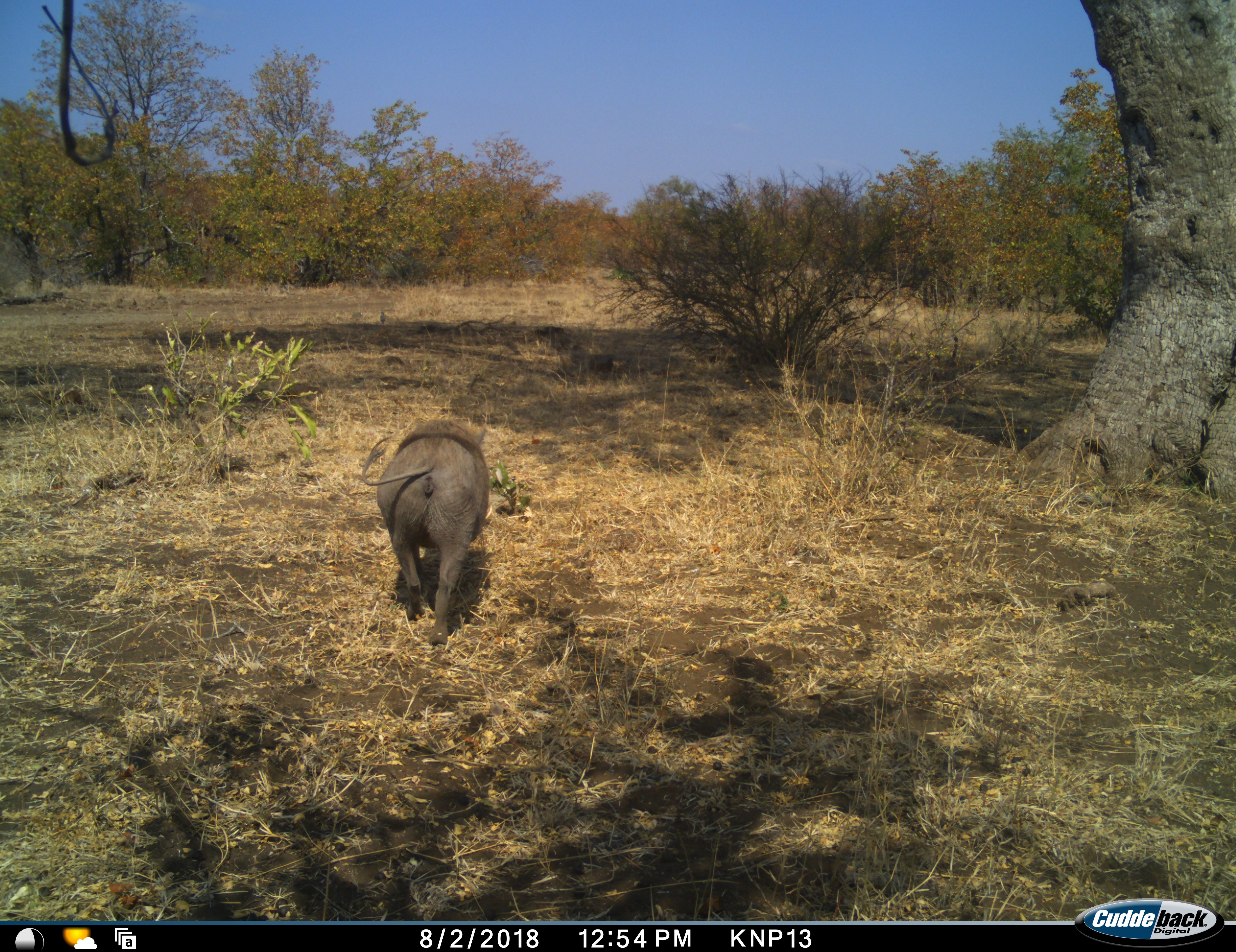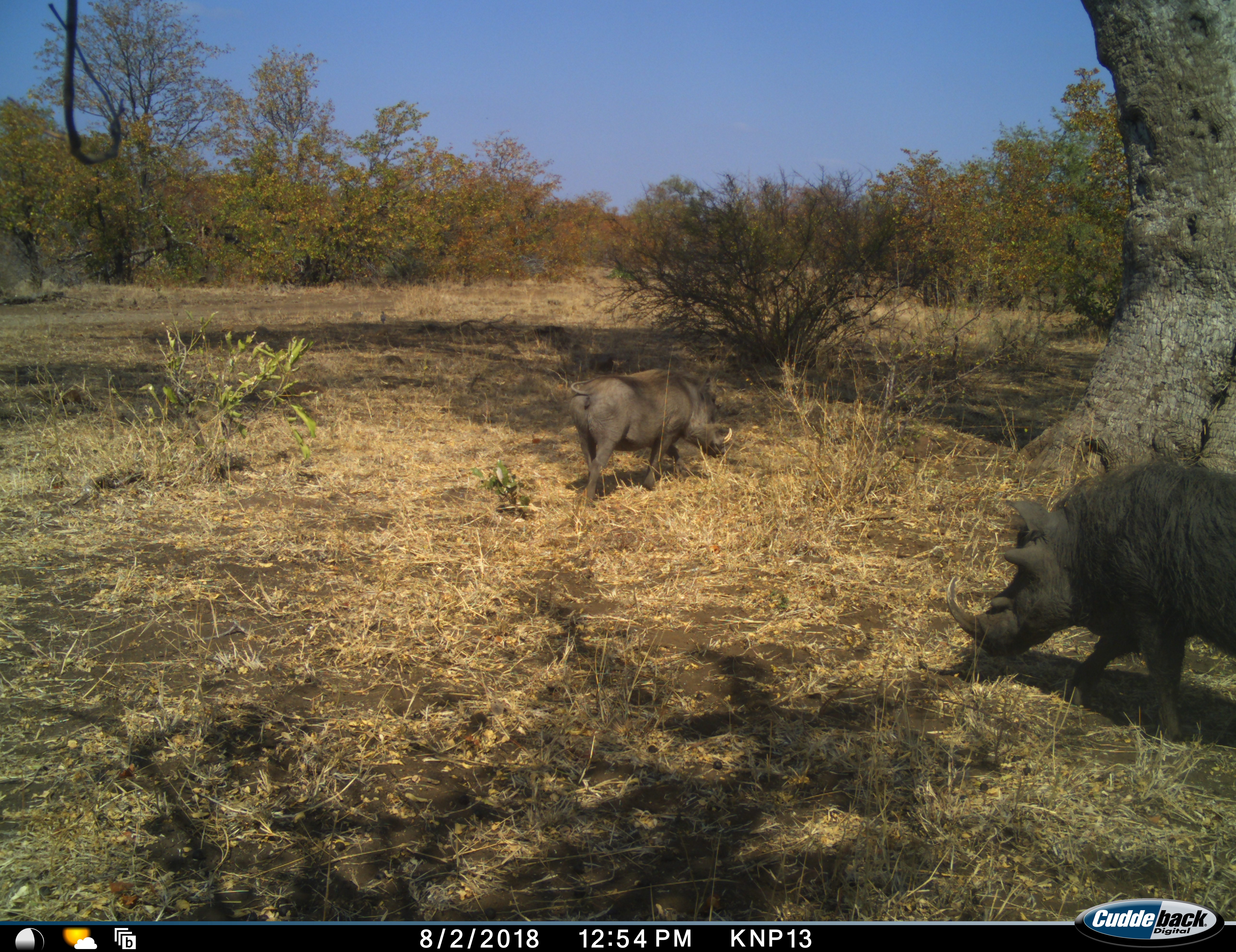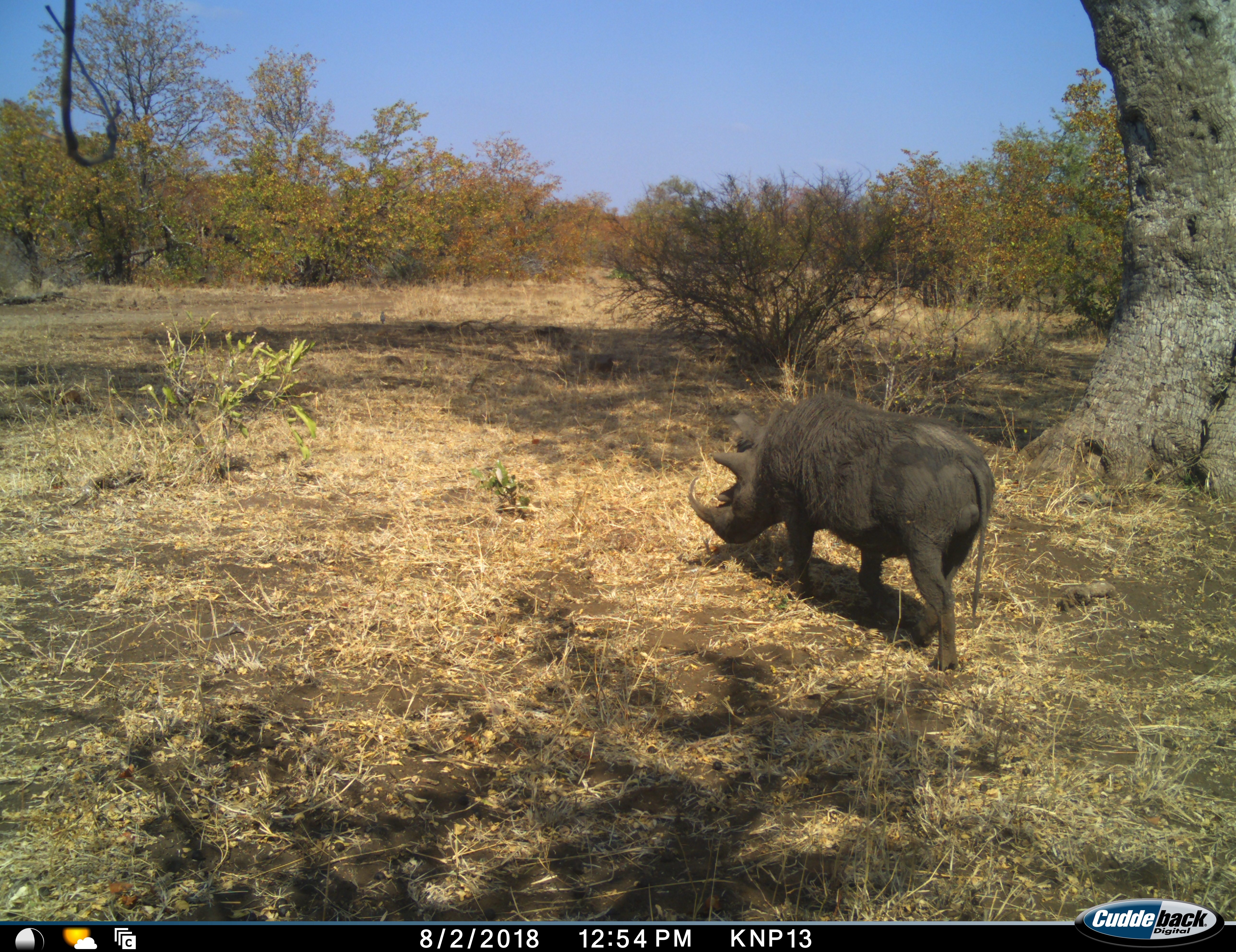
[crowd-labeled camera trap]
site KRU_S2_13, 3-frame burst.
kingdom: Animalia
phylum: Chordata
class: Mammalia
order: Artiodactyla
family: Suidae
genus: Phacochoerus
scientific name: Phacochoerus africanus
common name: warthog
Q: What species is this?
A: Warthog (Phacochoerus africanus).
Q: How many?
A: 2.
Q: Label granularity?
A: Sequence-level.